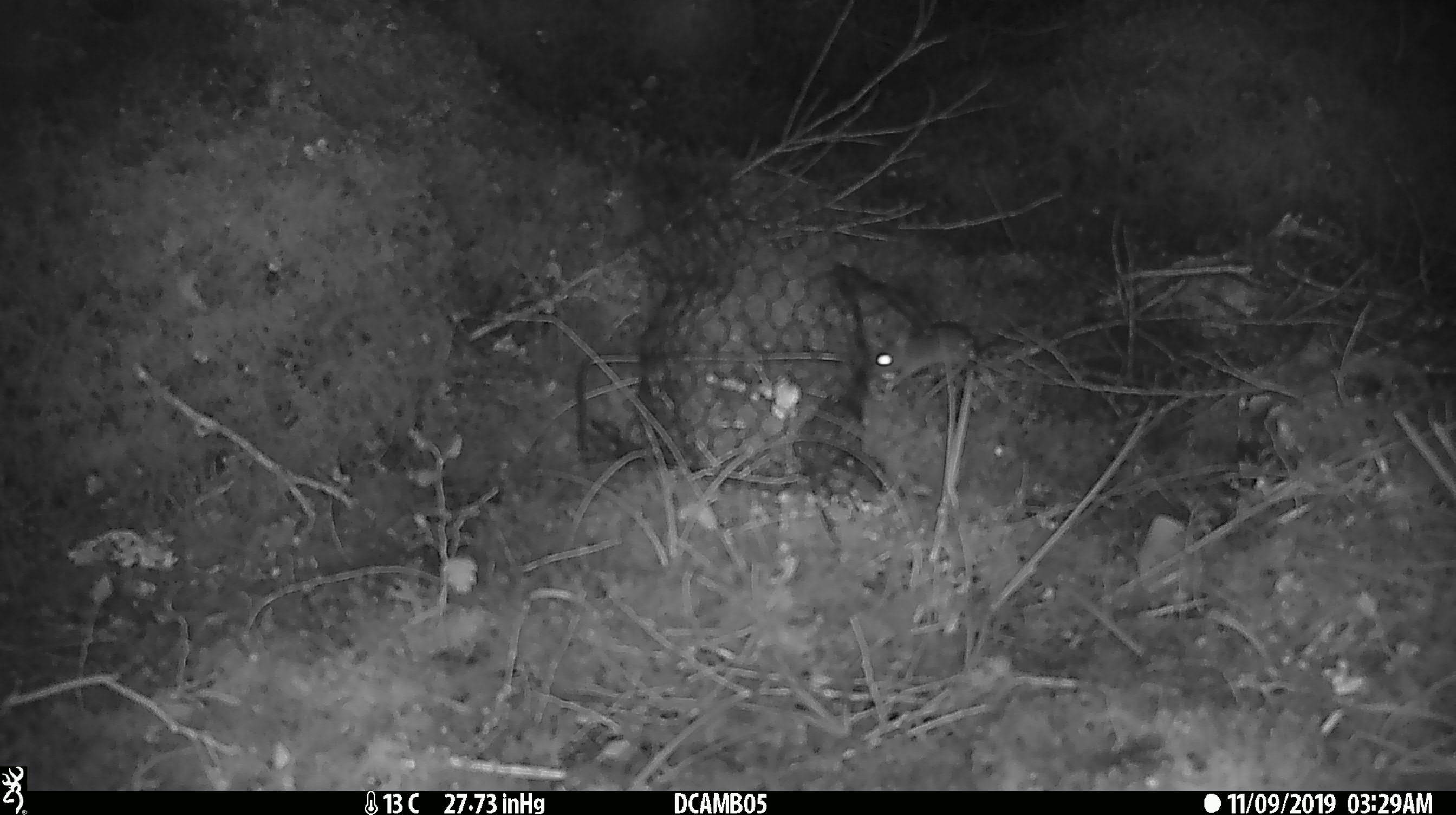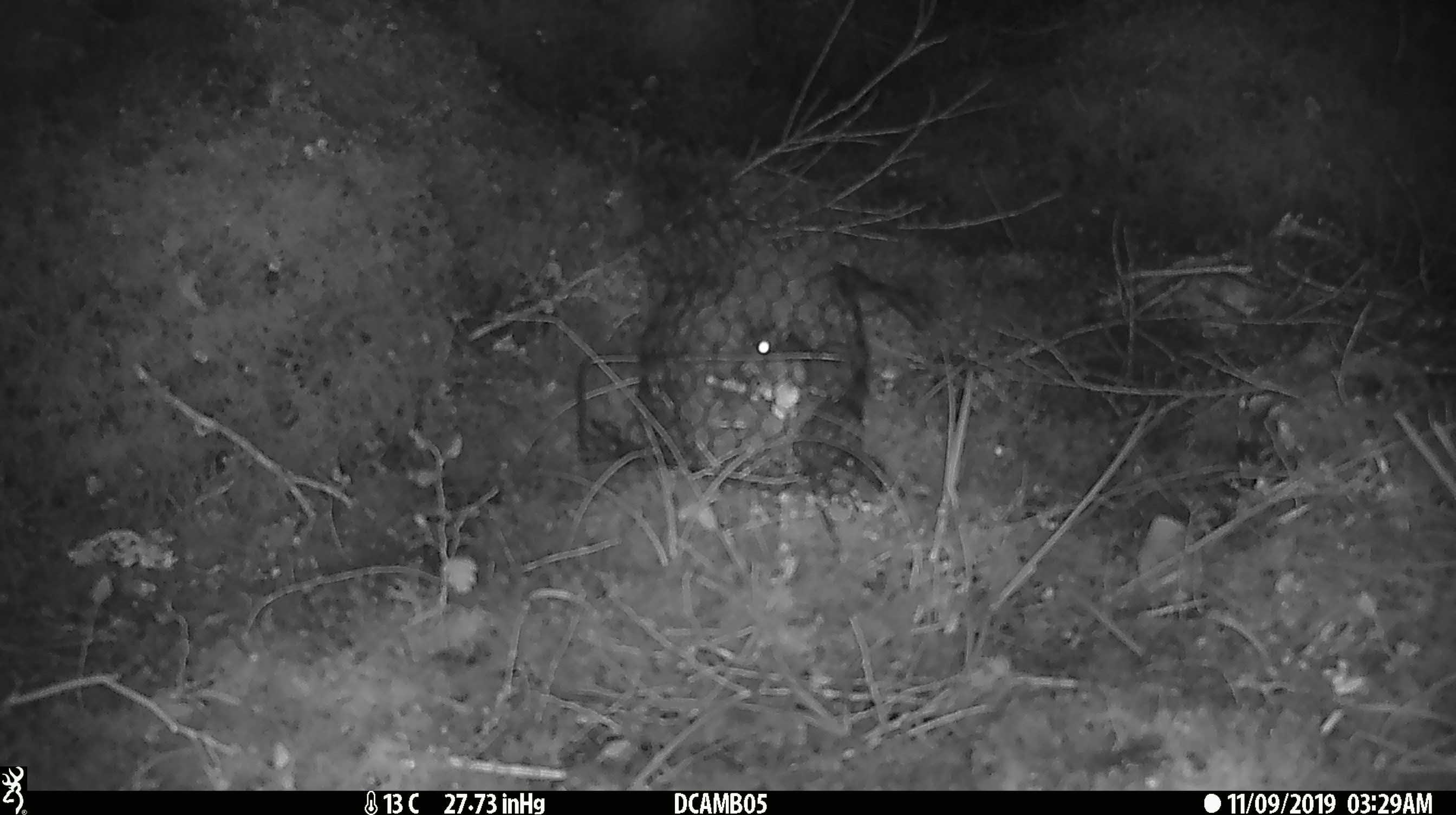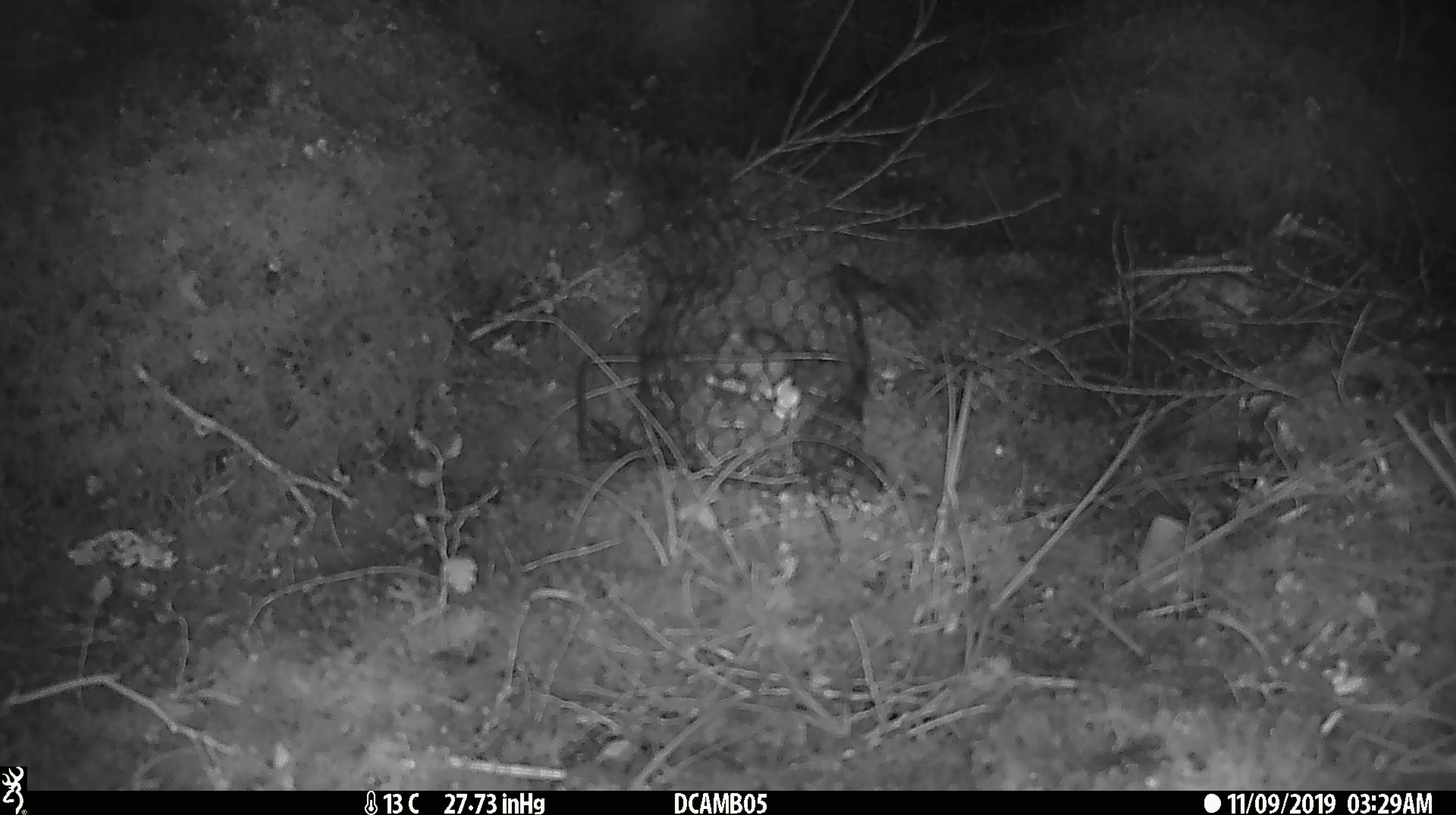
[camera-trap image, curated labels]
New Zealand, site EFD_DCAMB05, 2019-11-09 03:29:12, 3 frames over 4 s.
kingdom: Animalia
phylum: Chordata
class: Mammalia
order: Rodentia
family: Muridae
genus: Mus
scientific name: Mus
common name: mouse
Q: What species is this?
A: Mouse (Mus).